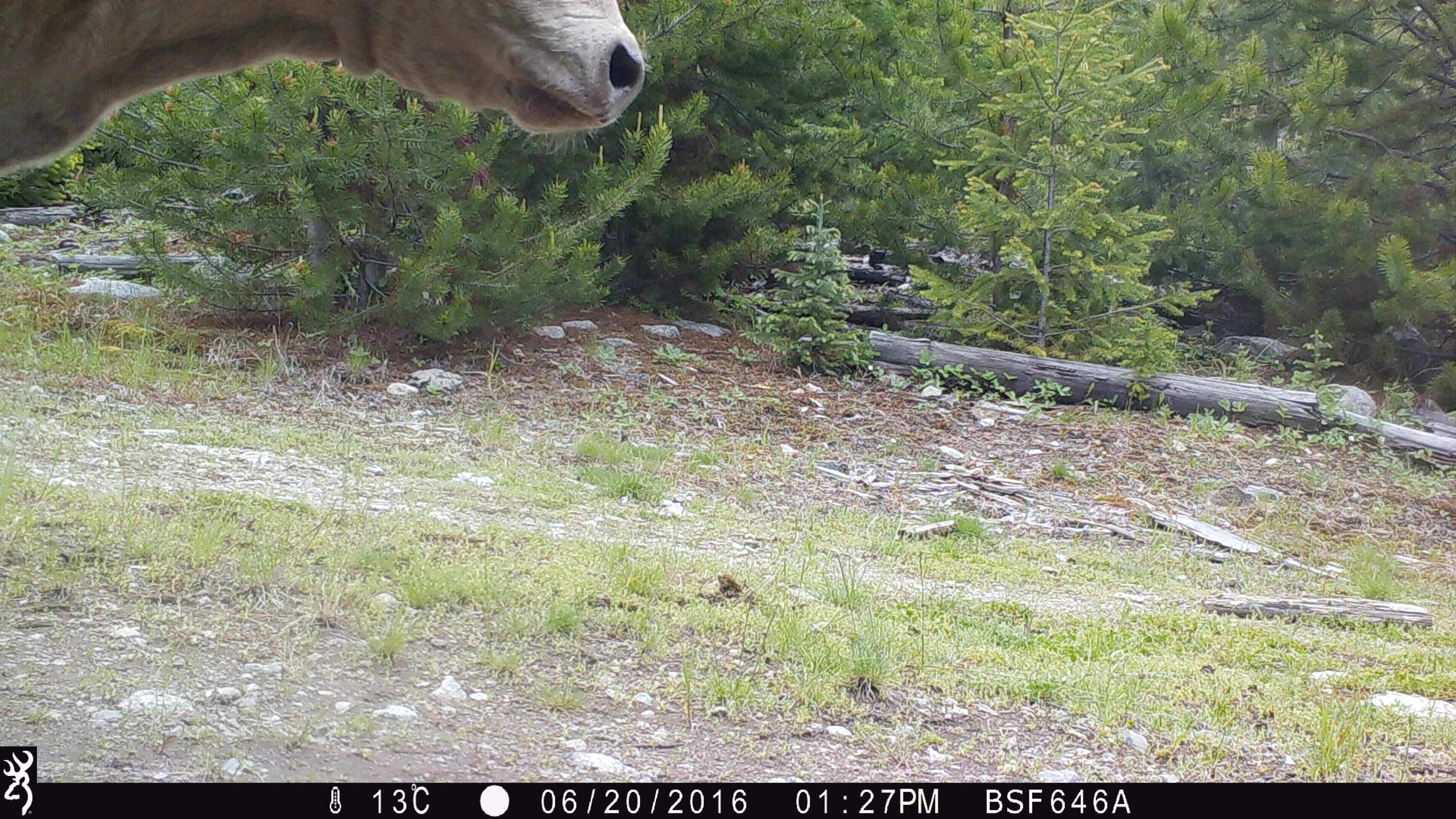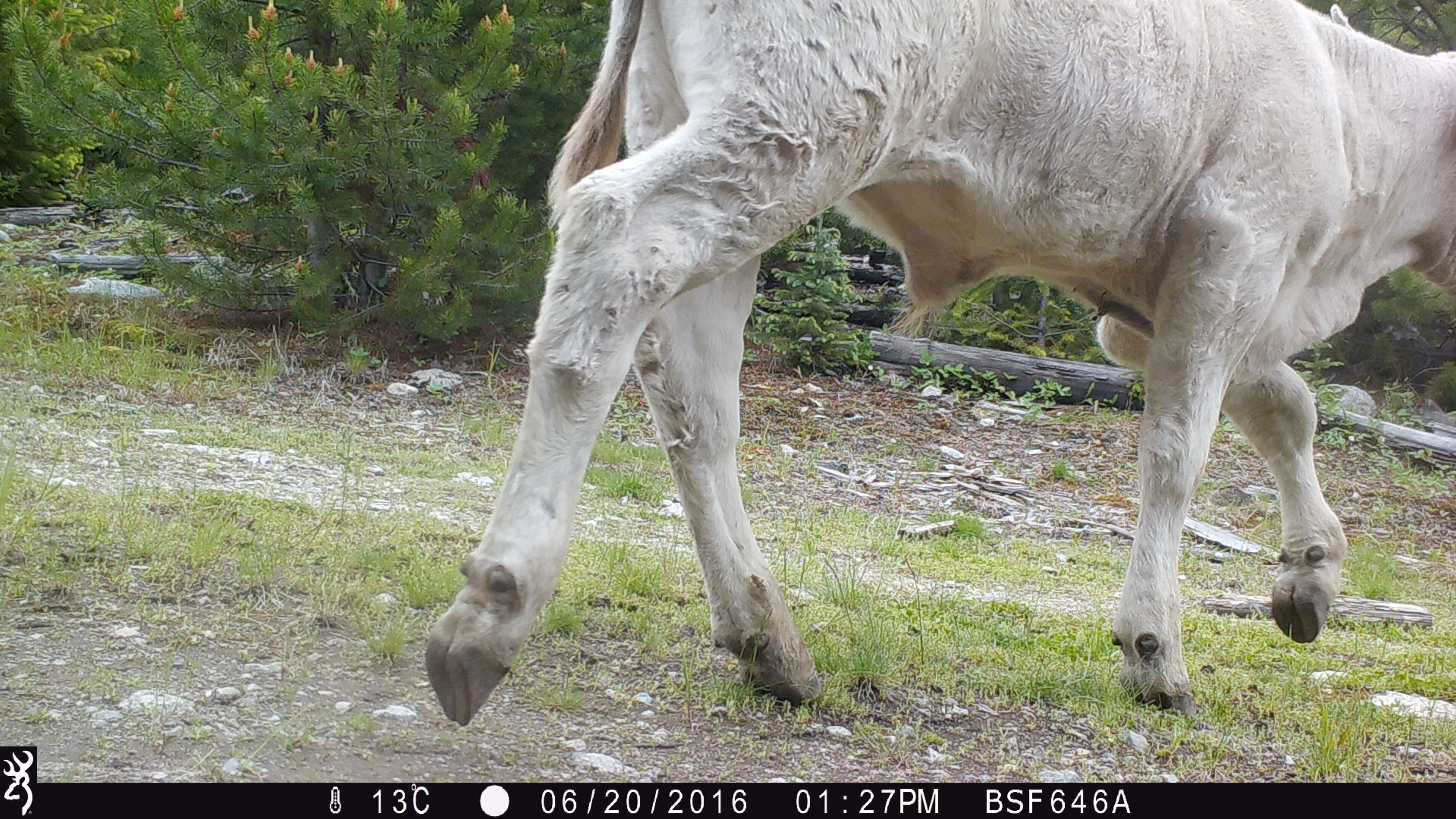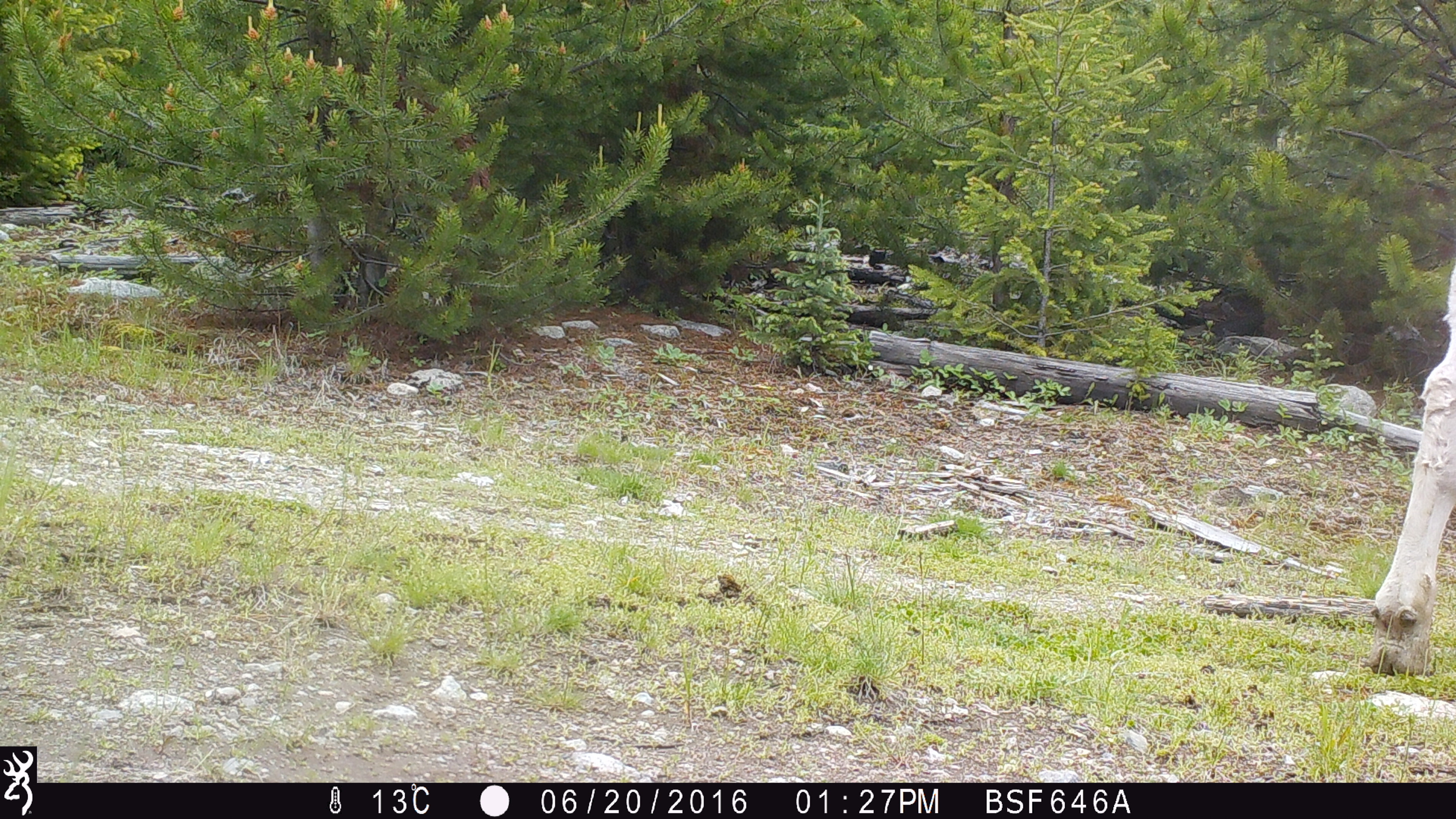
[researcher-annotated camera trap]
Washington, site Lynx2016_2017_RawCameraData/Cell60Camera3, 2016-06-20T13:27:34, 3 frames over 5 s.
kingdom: Animalia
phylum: Chordata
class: Mammalia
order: Artiodactyla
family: Bovidae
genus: Bos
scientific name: Bos taurus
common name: domestic cattle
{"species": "domestic cattle (Bos taurus)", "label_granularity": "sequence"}